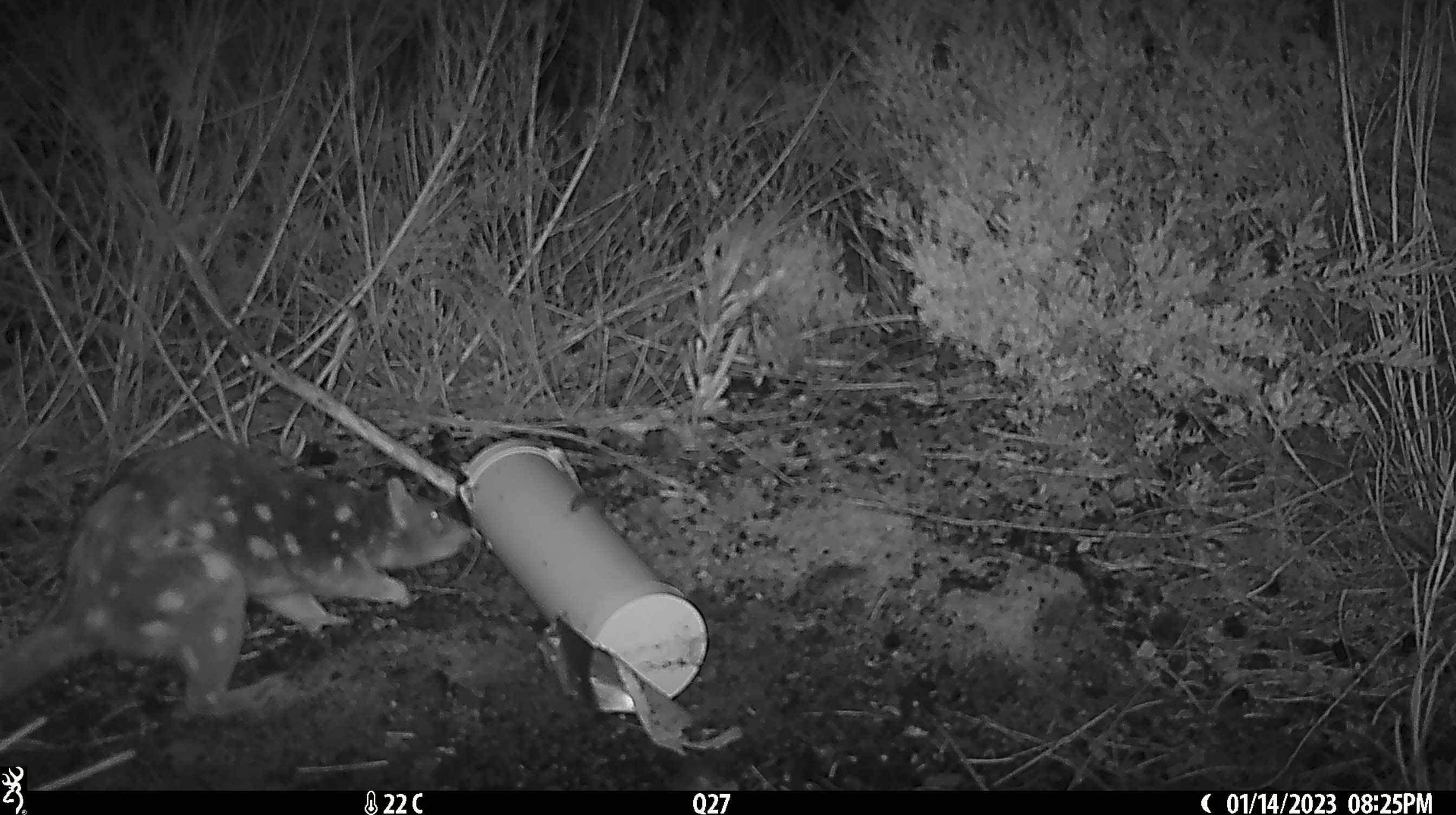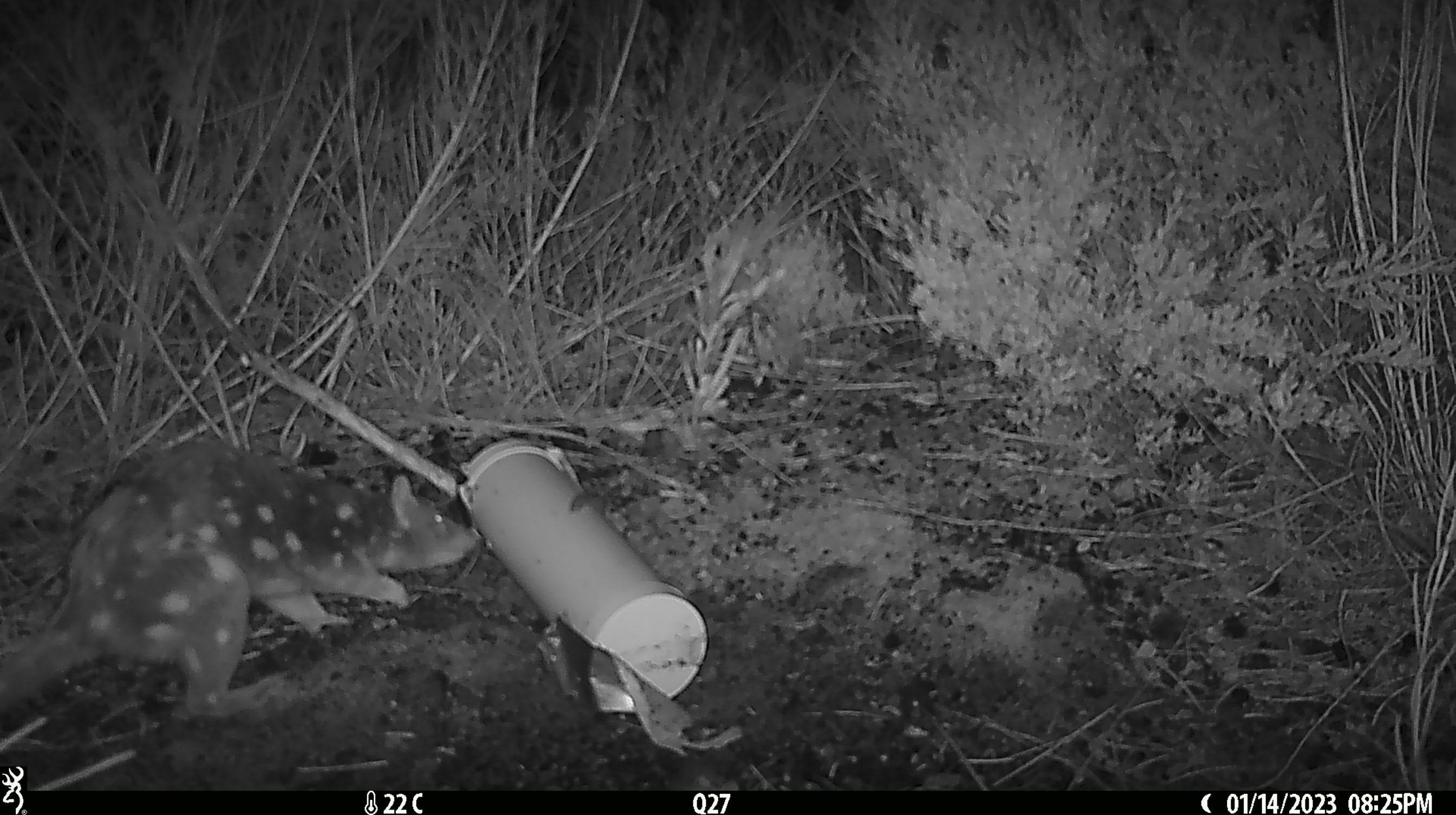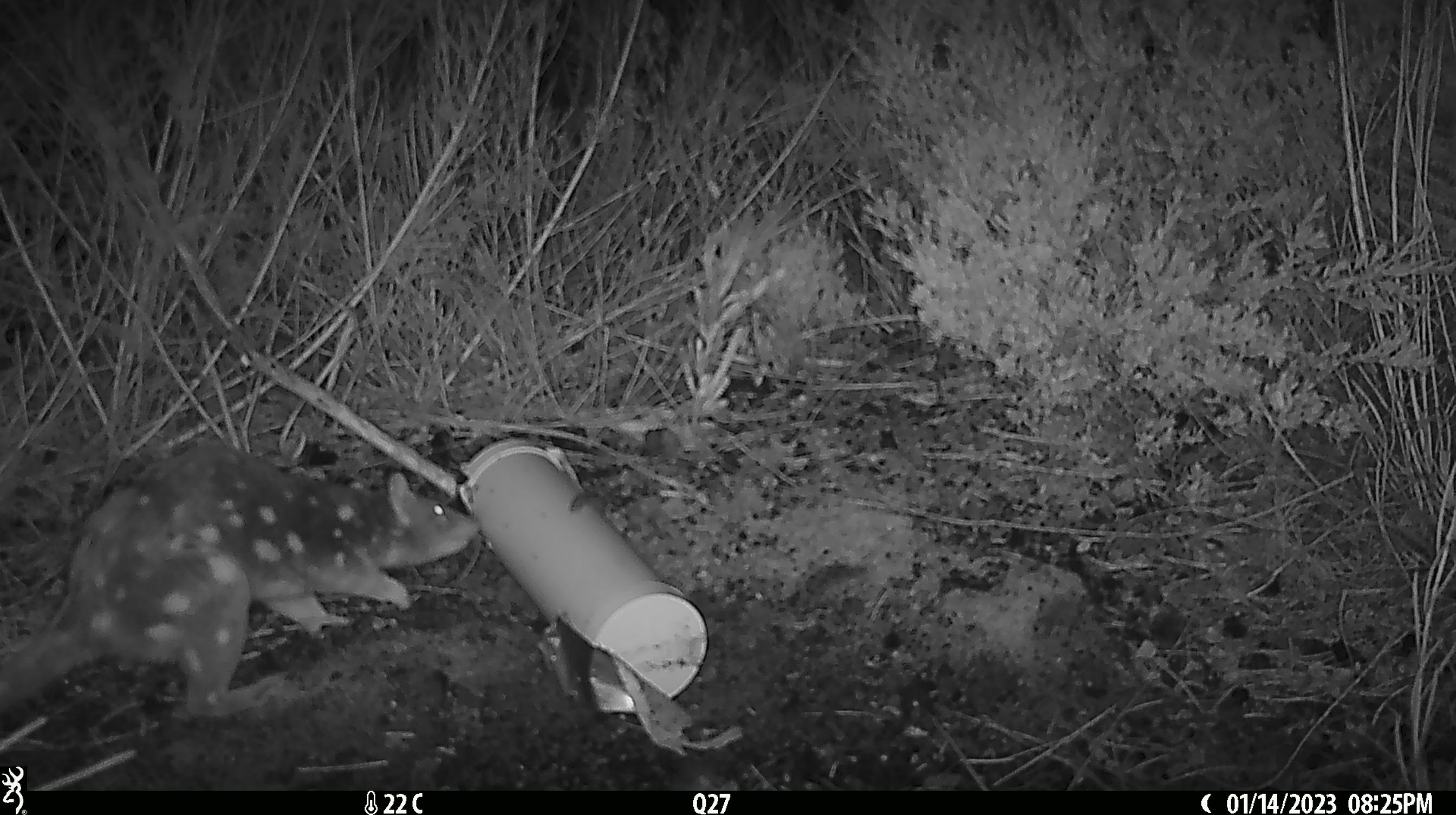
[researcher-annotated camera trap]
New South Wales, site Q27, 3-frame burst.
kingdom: Animalia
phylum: Chordata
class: Mammalia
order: Dasyuromorphia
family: Dasyuridae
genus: Dasyurus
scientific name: Dasyurus maculatus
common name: spotted-tailed quoll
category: quoll